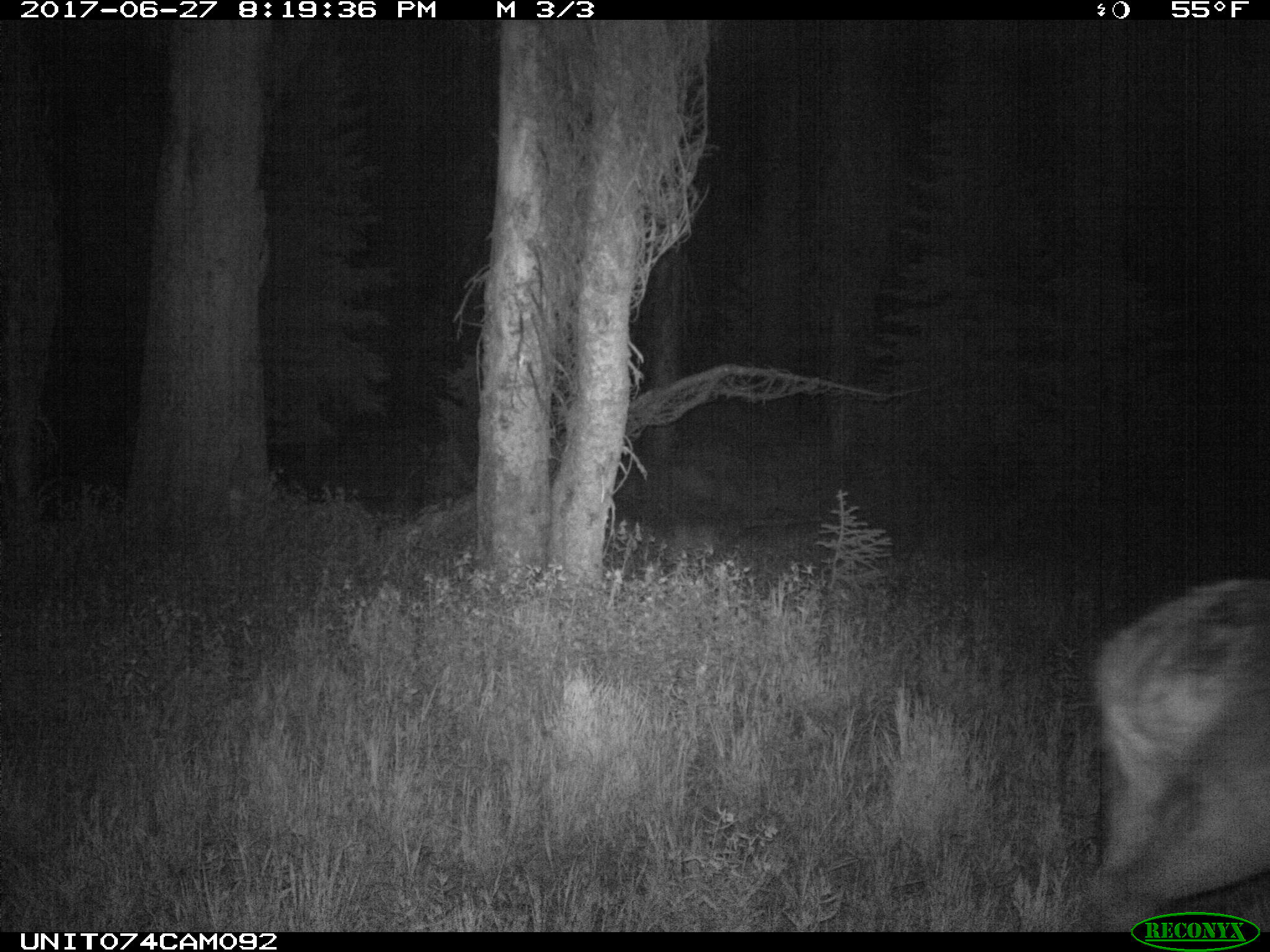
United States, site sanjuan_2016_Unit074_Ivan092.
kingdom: Animalia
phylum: Chordata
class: Mammalia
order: Artiodactyla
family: Cervidae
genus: Cervus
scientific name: Cervus elaphus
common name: red deer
Cervus elaphus (red deer).